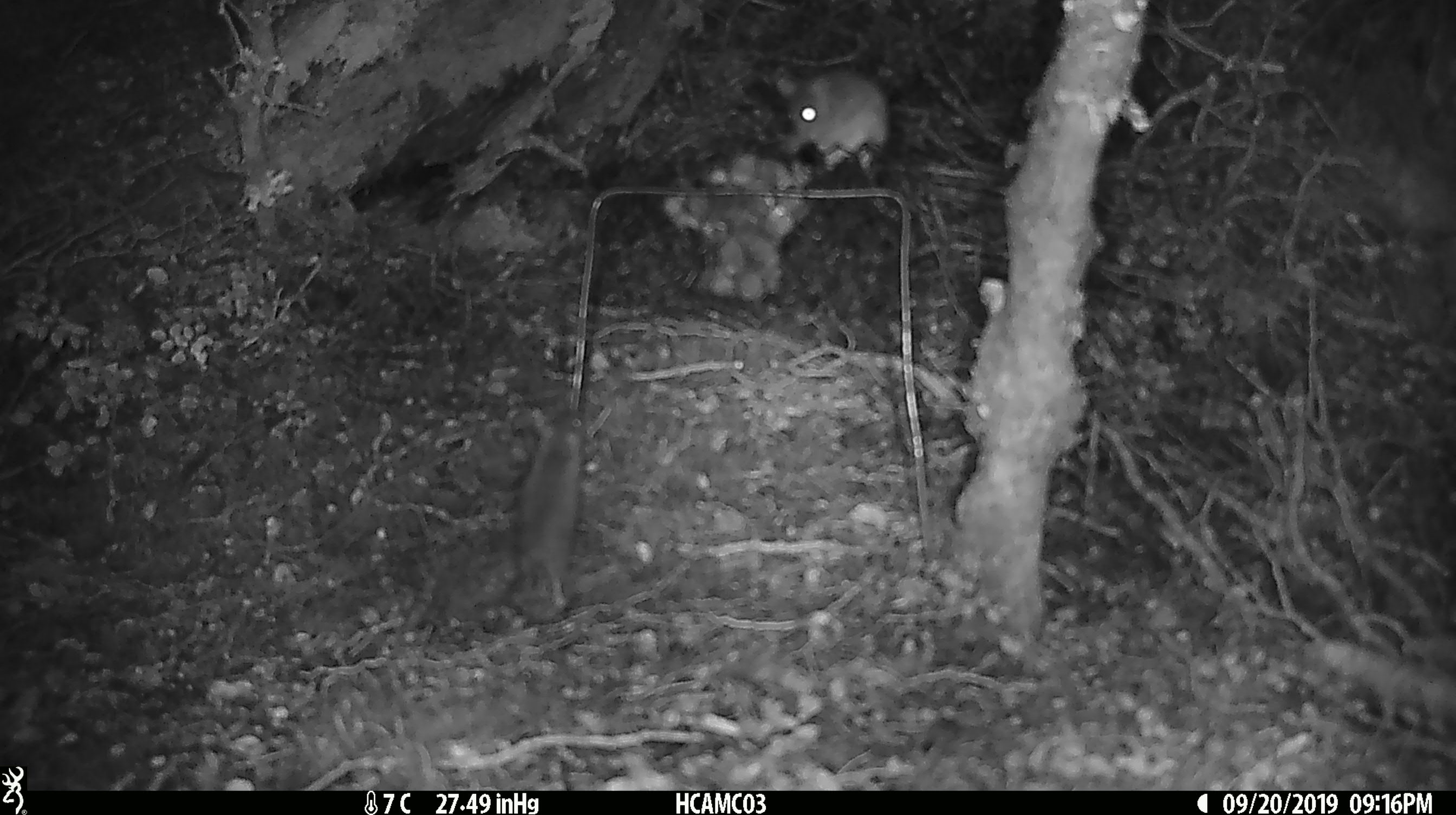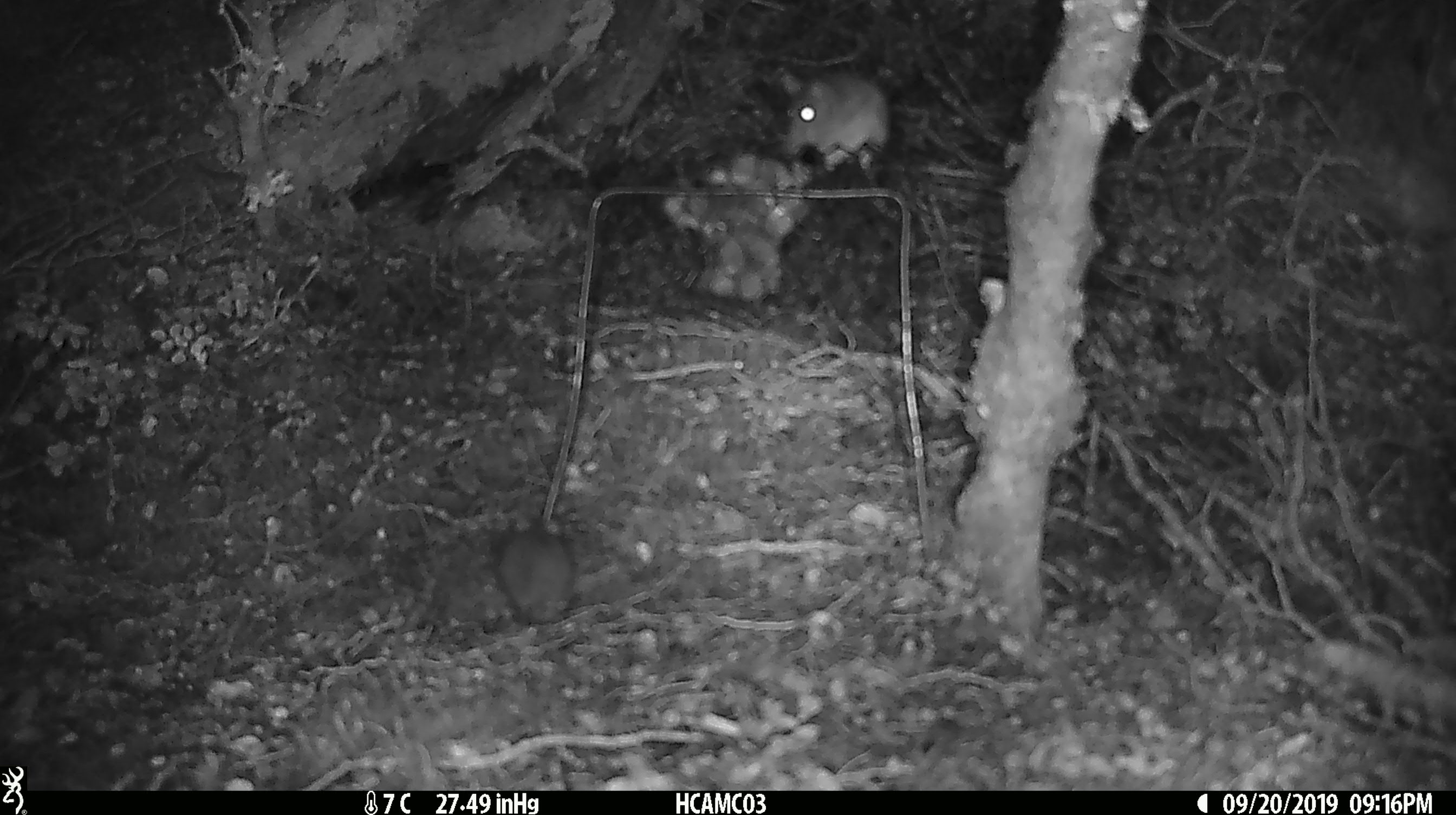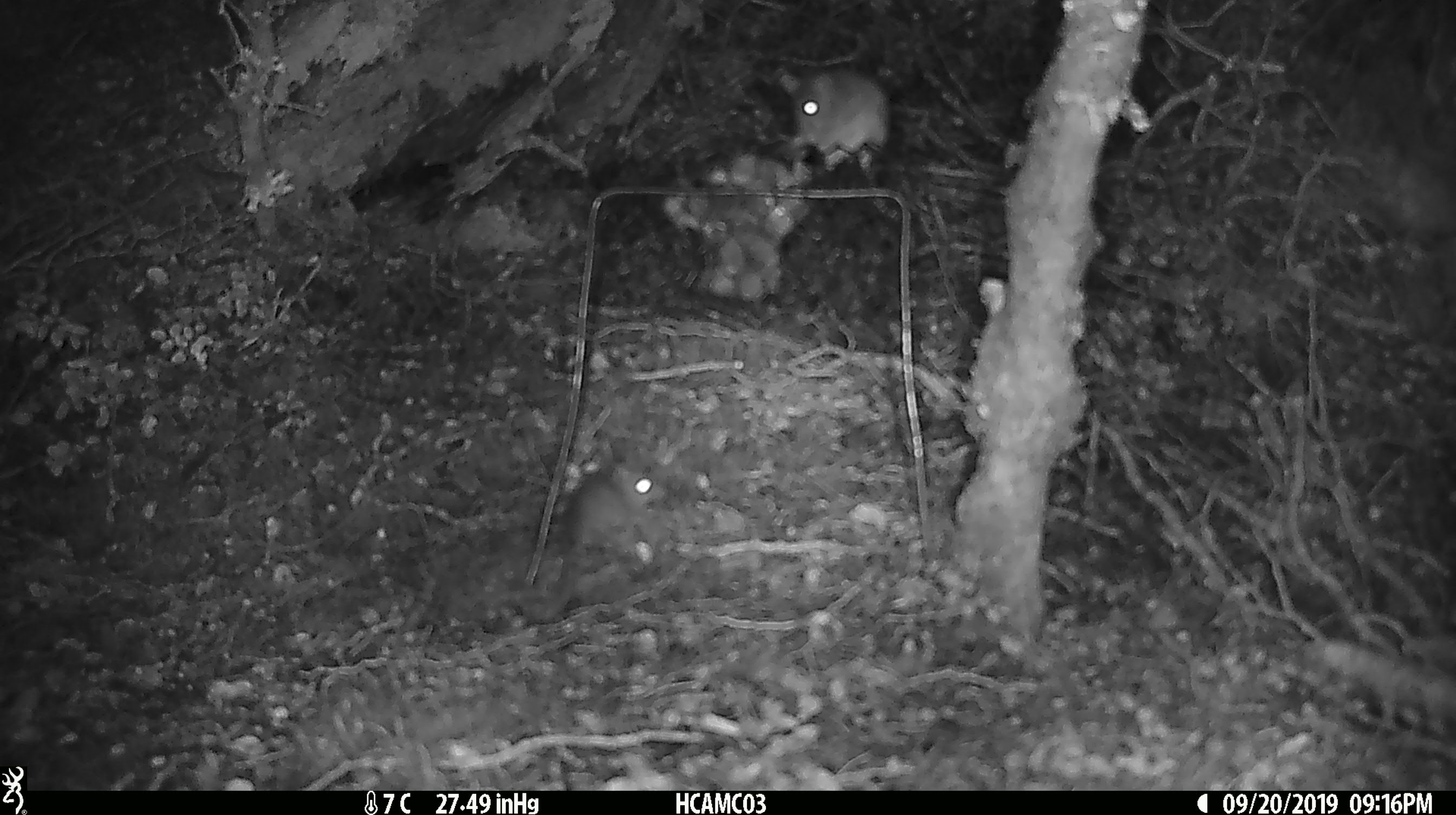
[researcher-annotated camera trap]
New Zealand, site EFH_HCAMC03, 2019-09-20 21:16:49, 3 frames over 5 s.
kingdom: Animalia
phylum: Chordata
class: Mammalia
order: Rodentia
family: Muridae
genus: Mus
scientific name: Mus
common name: mouse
Mouse (Mus).